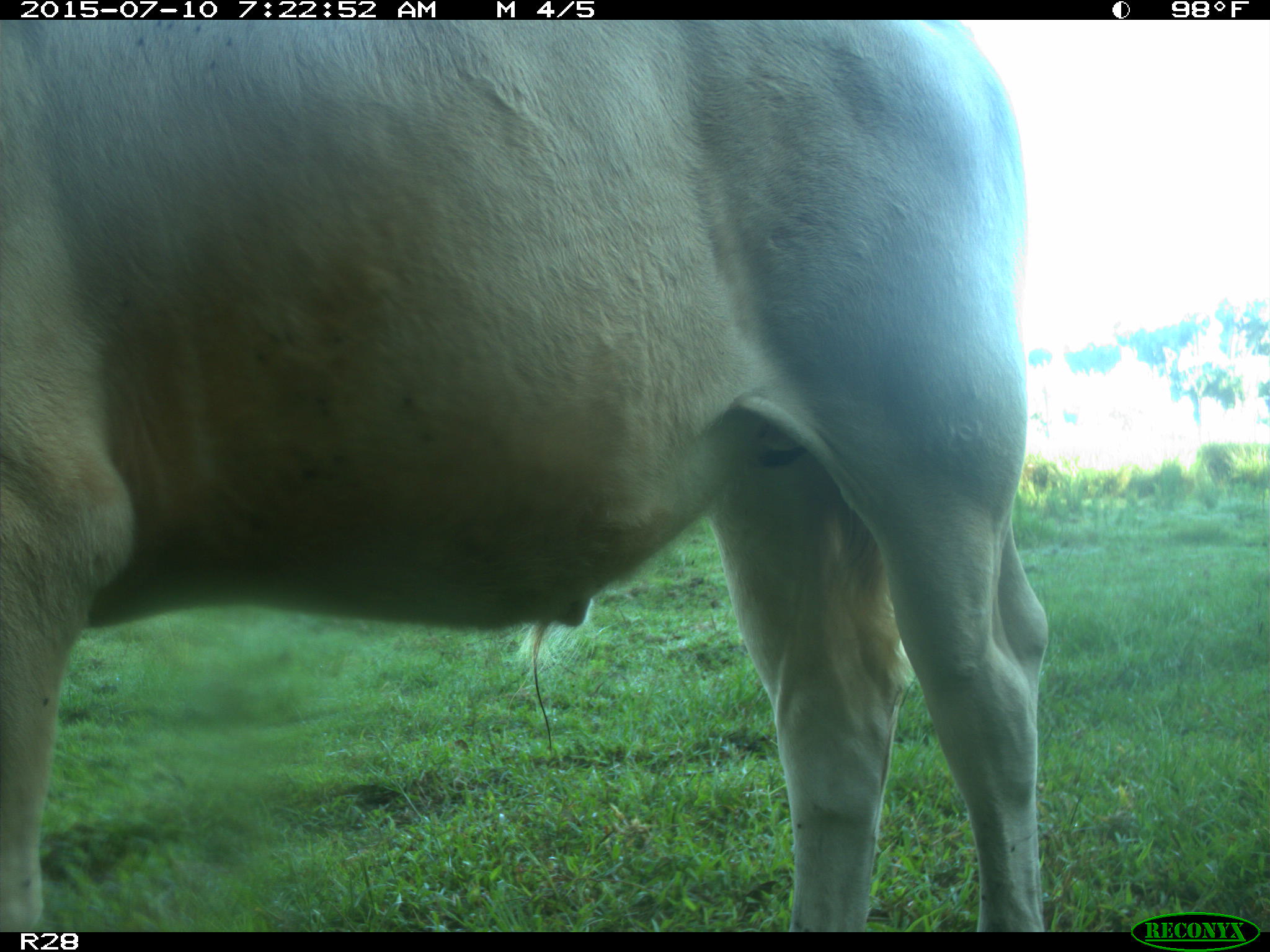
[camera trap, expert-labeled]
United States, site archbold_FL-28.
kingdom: Animalia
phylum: Chordata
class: Mammalia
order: Artiodactyla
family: Bovidae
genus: Bos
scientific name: Bos taurus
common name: domestic cow